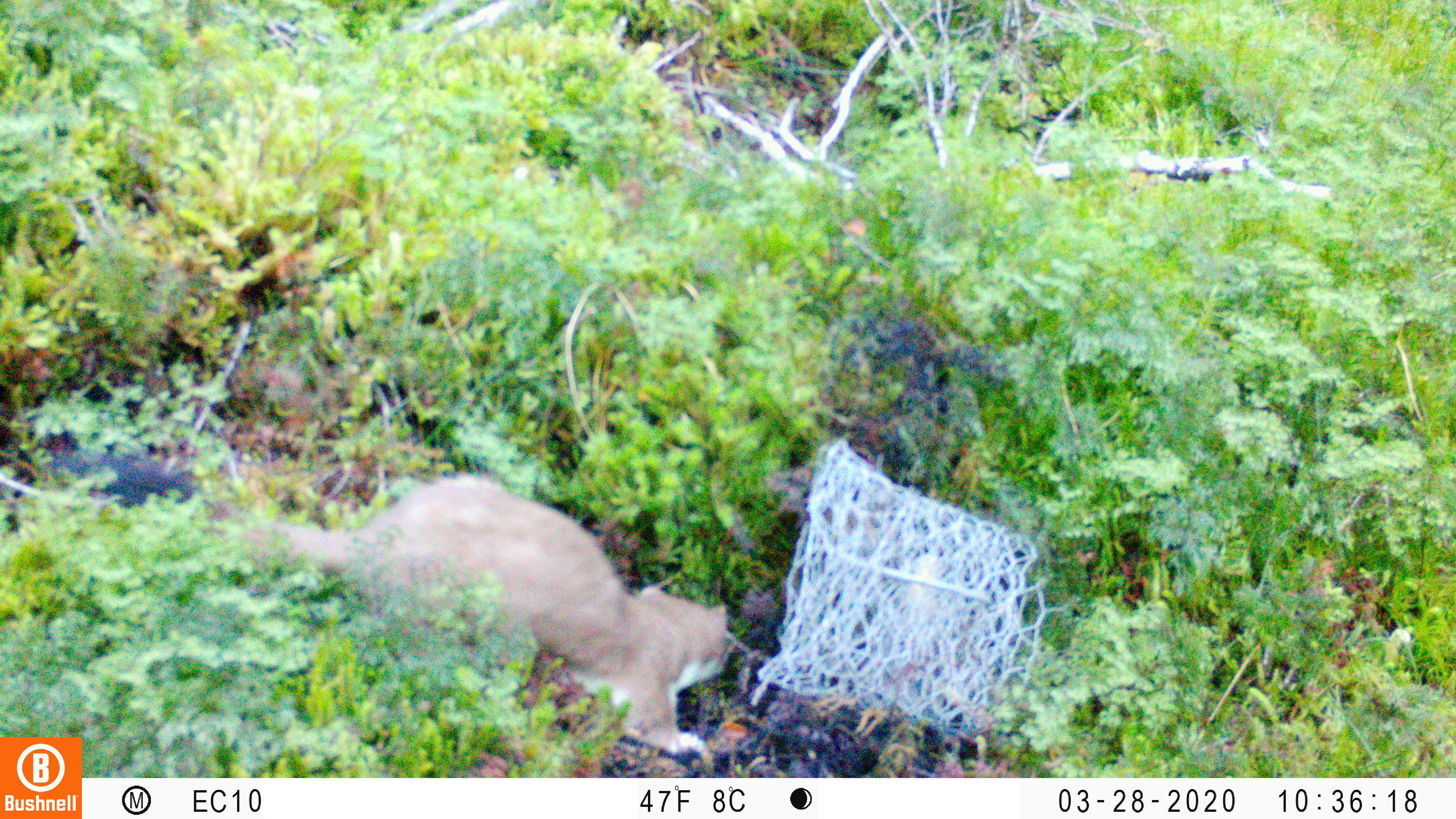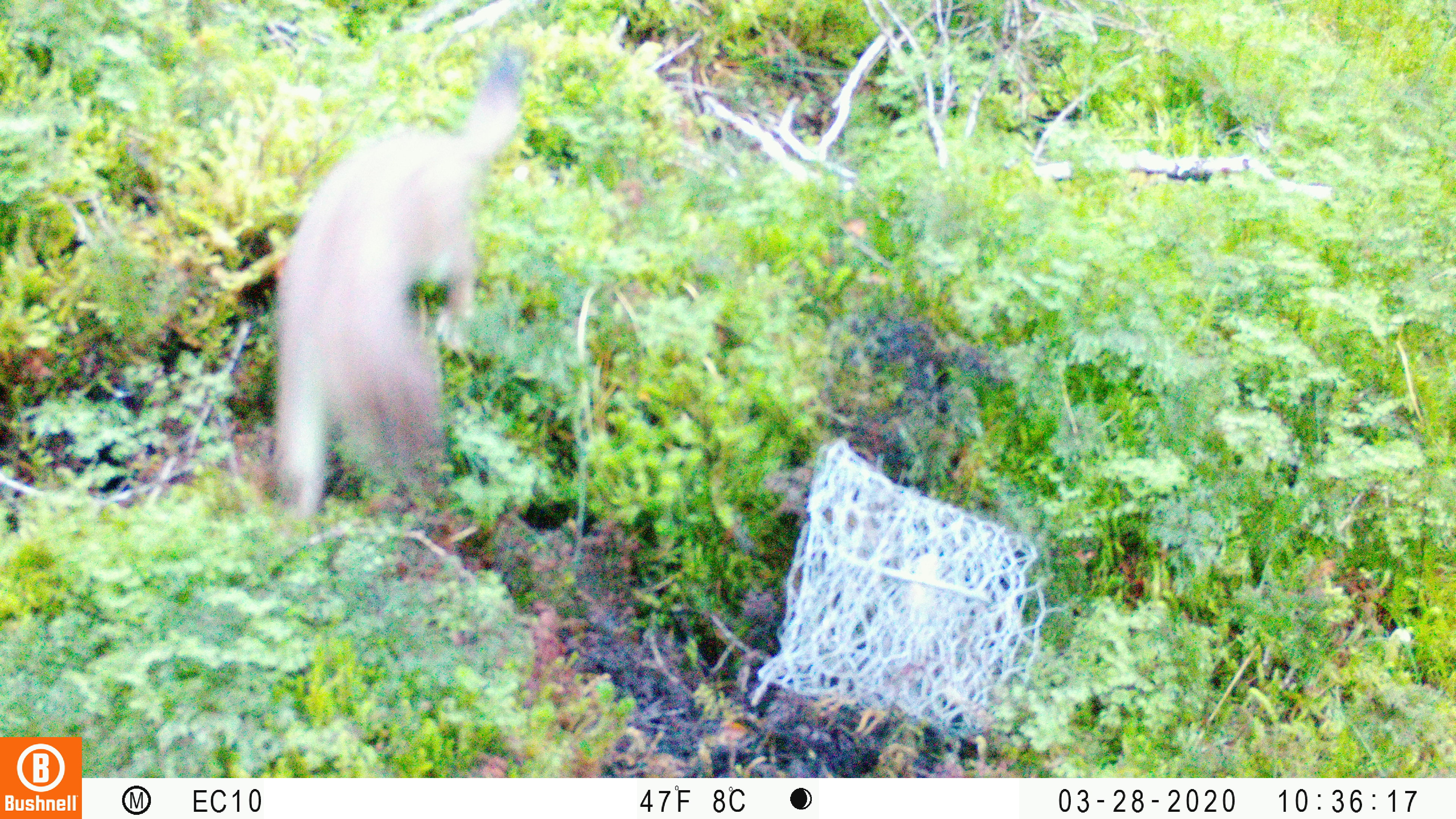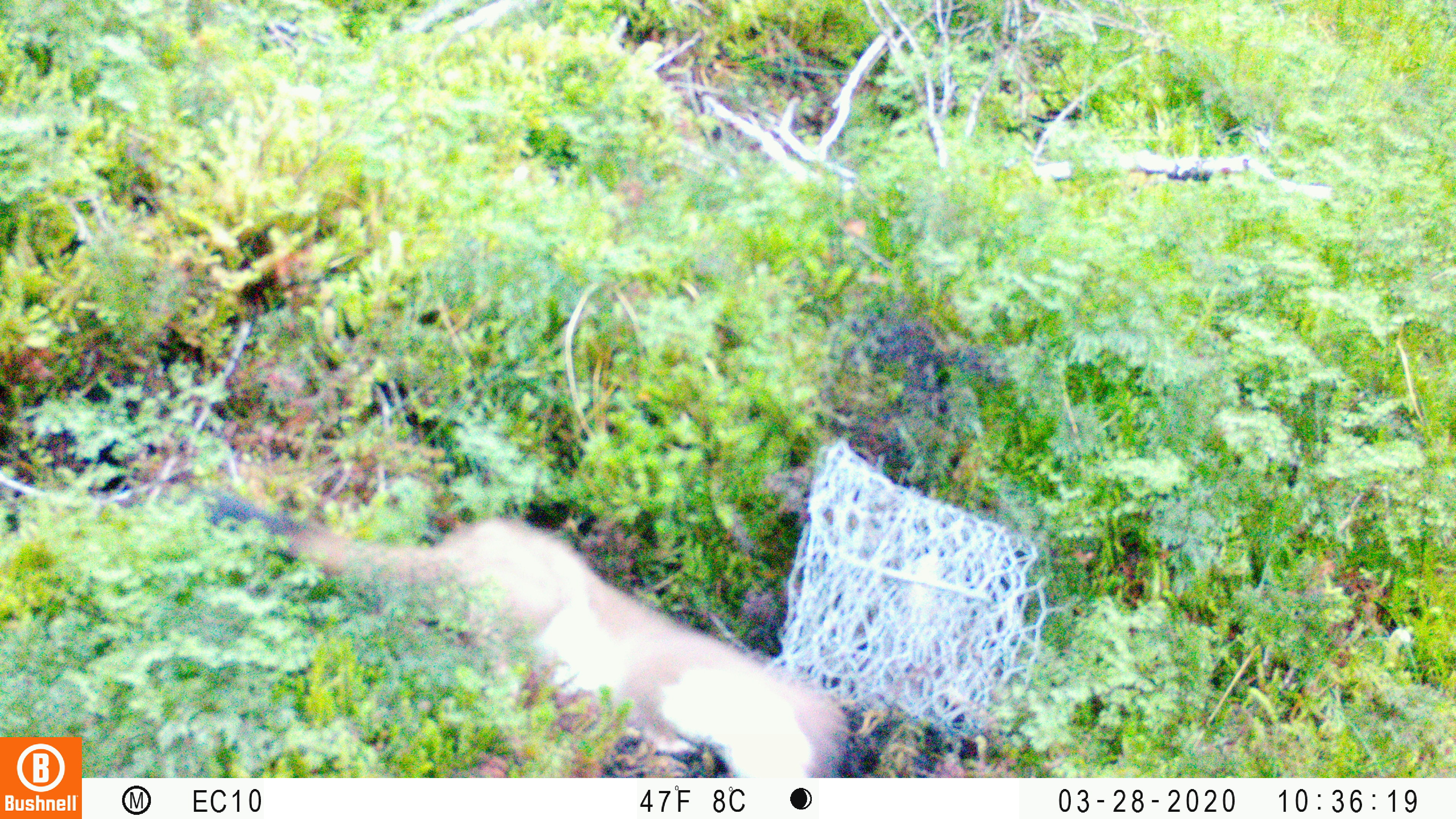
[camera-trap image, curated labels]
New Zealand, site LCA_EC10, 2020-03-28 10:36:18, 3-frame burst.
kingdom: Animalia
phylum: Chordata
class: Mammalia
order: Carnivora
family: Mustelidae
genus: Mustela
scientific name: Mustela erminea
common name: stoat